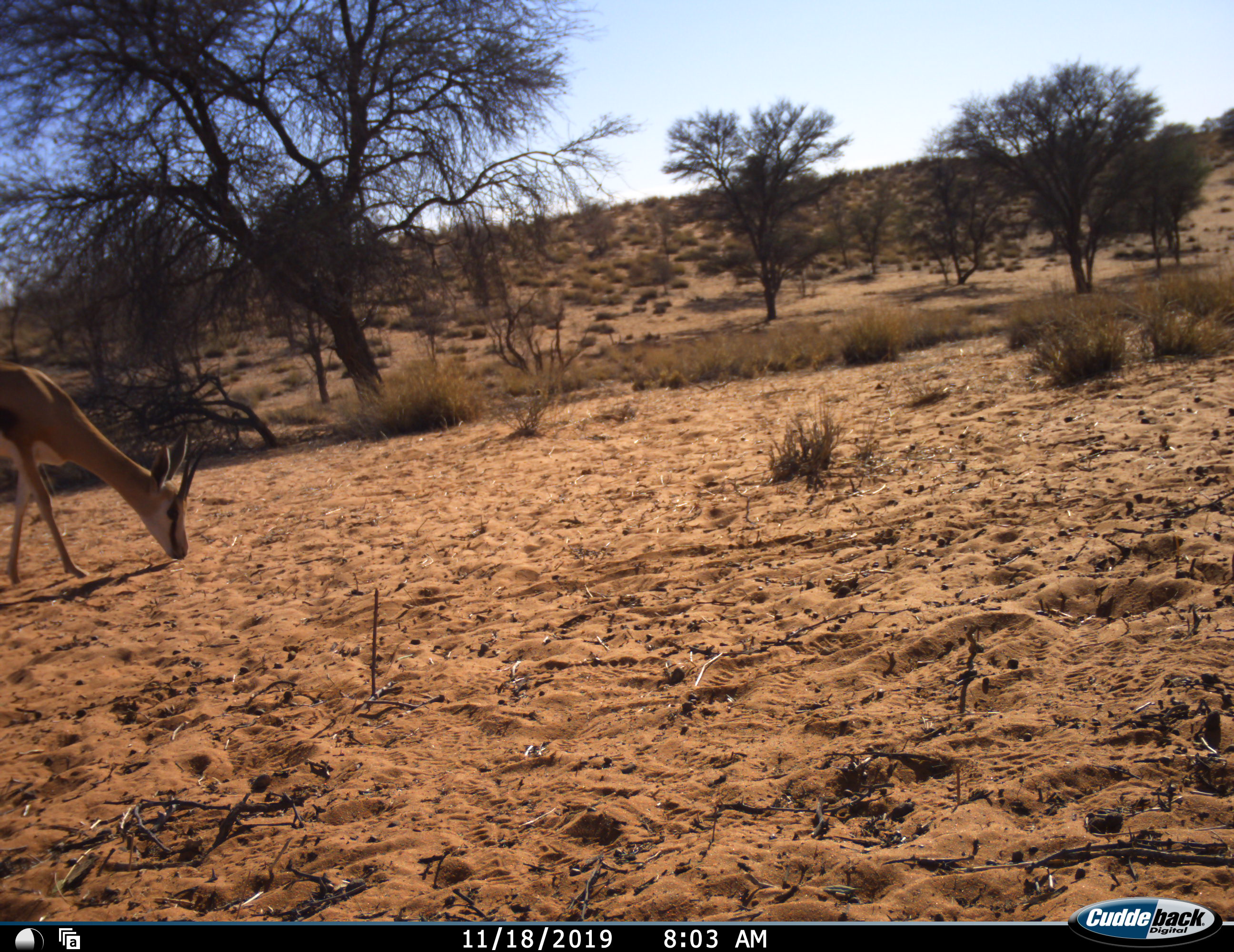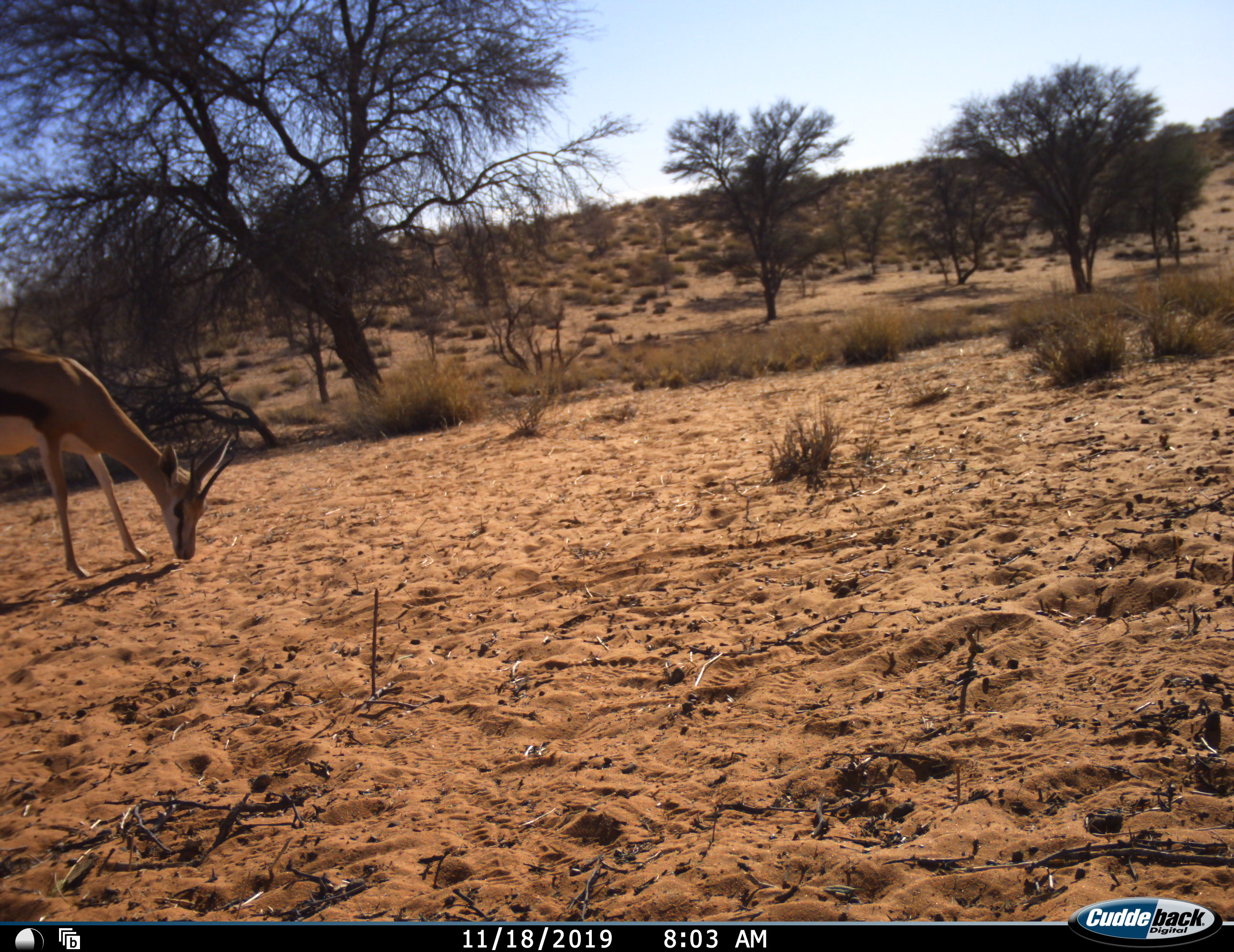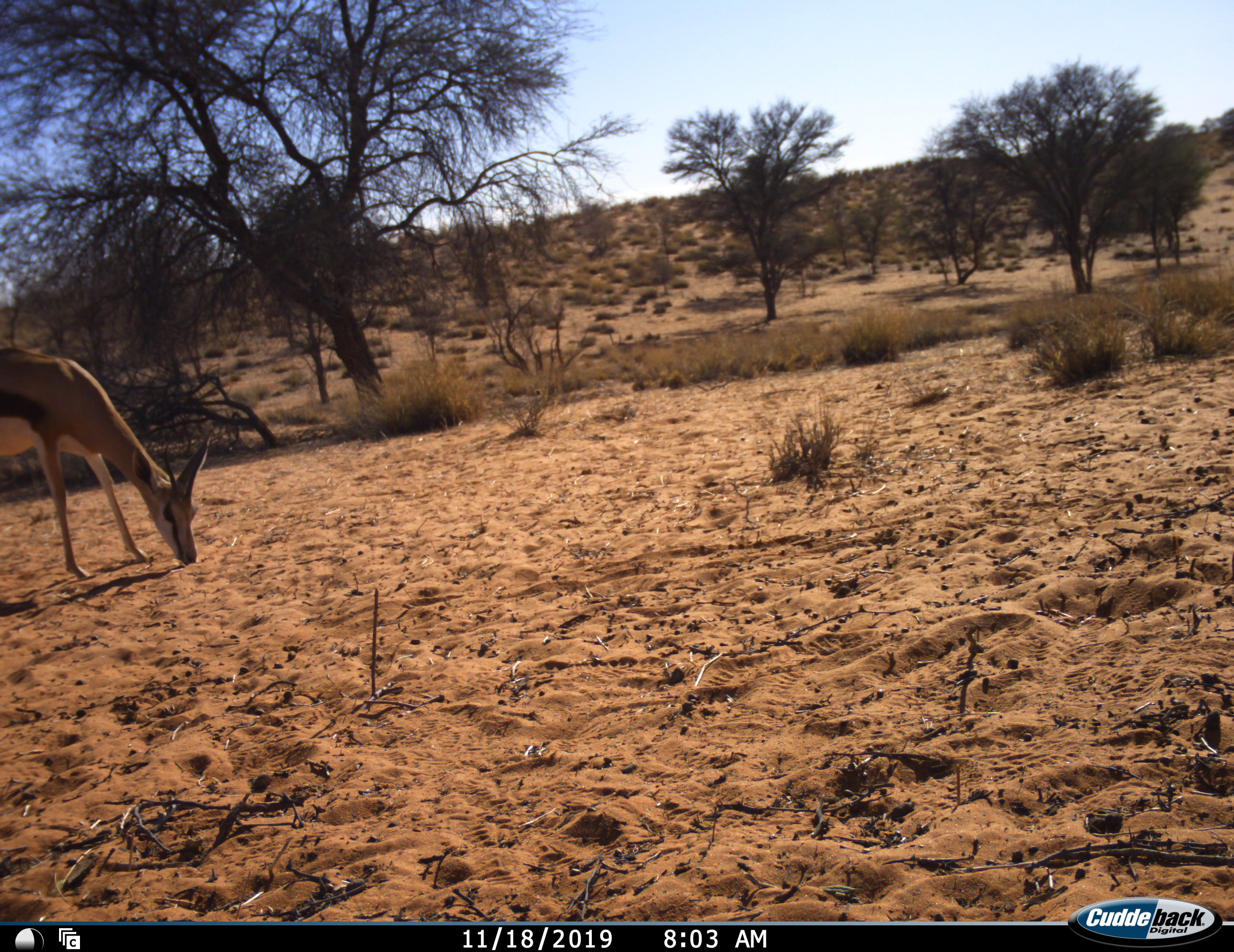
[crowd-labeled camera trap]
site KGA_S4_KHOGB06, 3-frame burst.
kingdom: Animalia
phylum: Chordata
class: Mammalia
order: Artiodactyla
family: Bovidae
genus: Antidorcas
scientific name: Antidorcas marsupialis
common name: springbok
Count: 1.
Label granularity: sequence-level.